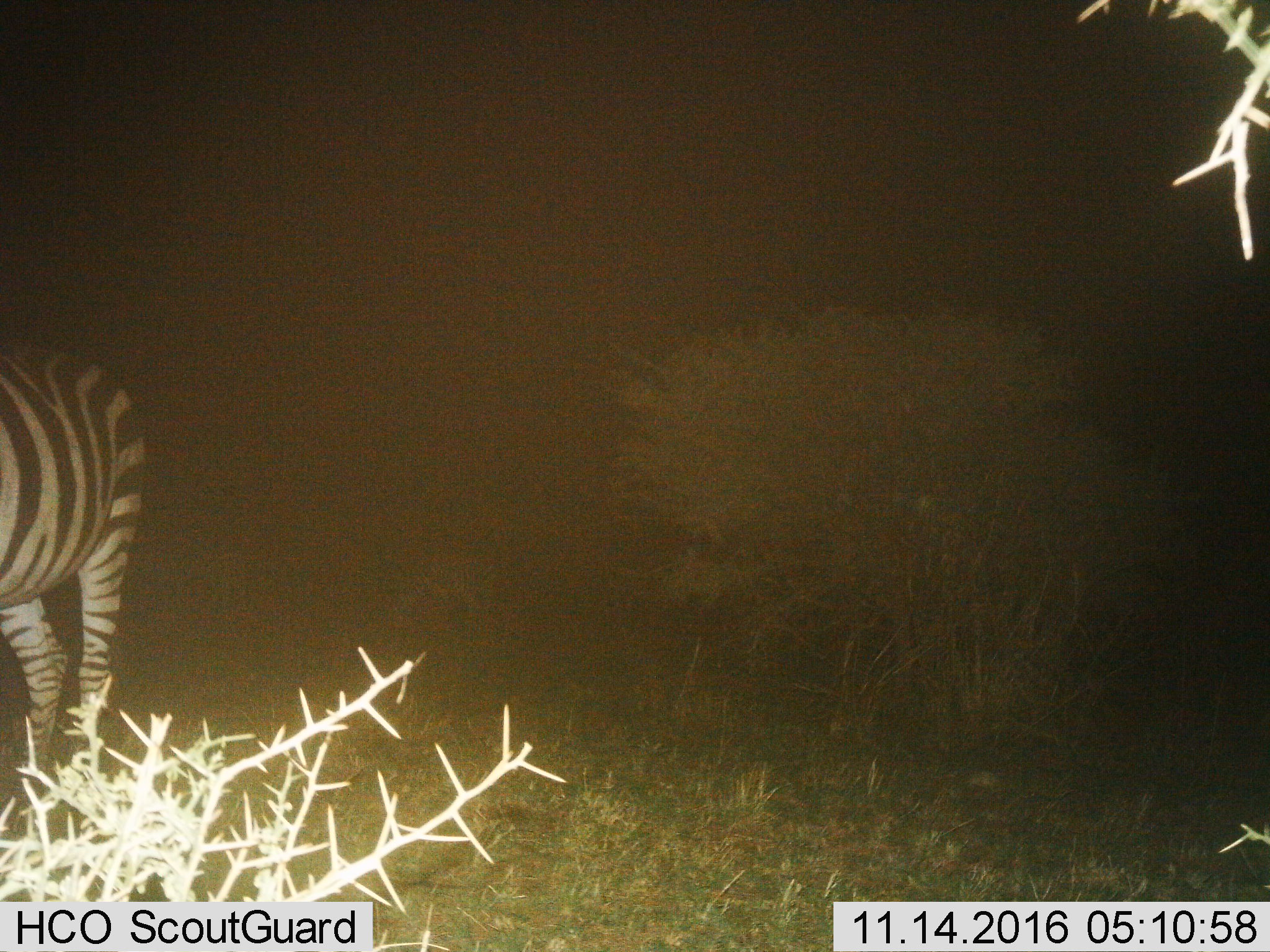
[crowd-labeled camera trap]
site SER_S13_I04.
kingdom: Animalia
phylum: Chordata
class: Mammalia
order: Perissodactyla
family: Equidae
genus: Equus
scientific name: Equus quagga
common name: plains zebra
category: zebraplains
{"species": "zebraplains (plains zebra) (Equus quagga)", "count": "1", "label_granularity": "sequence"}